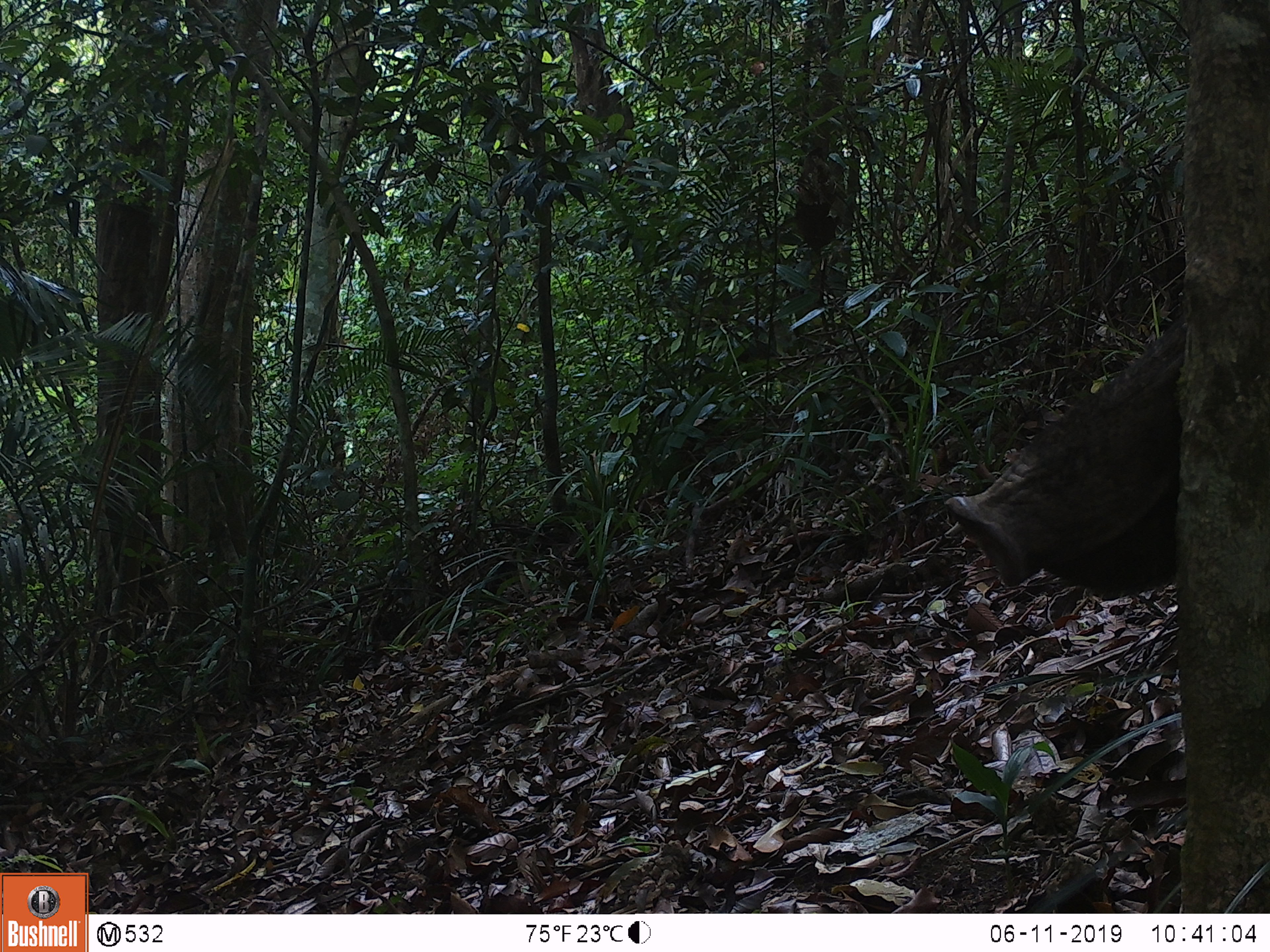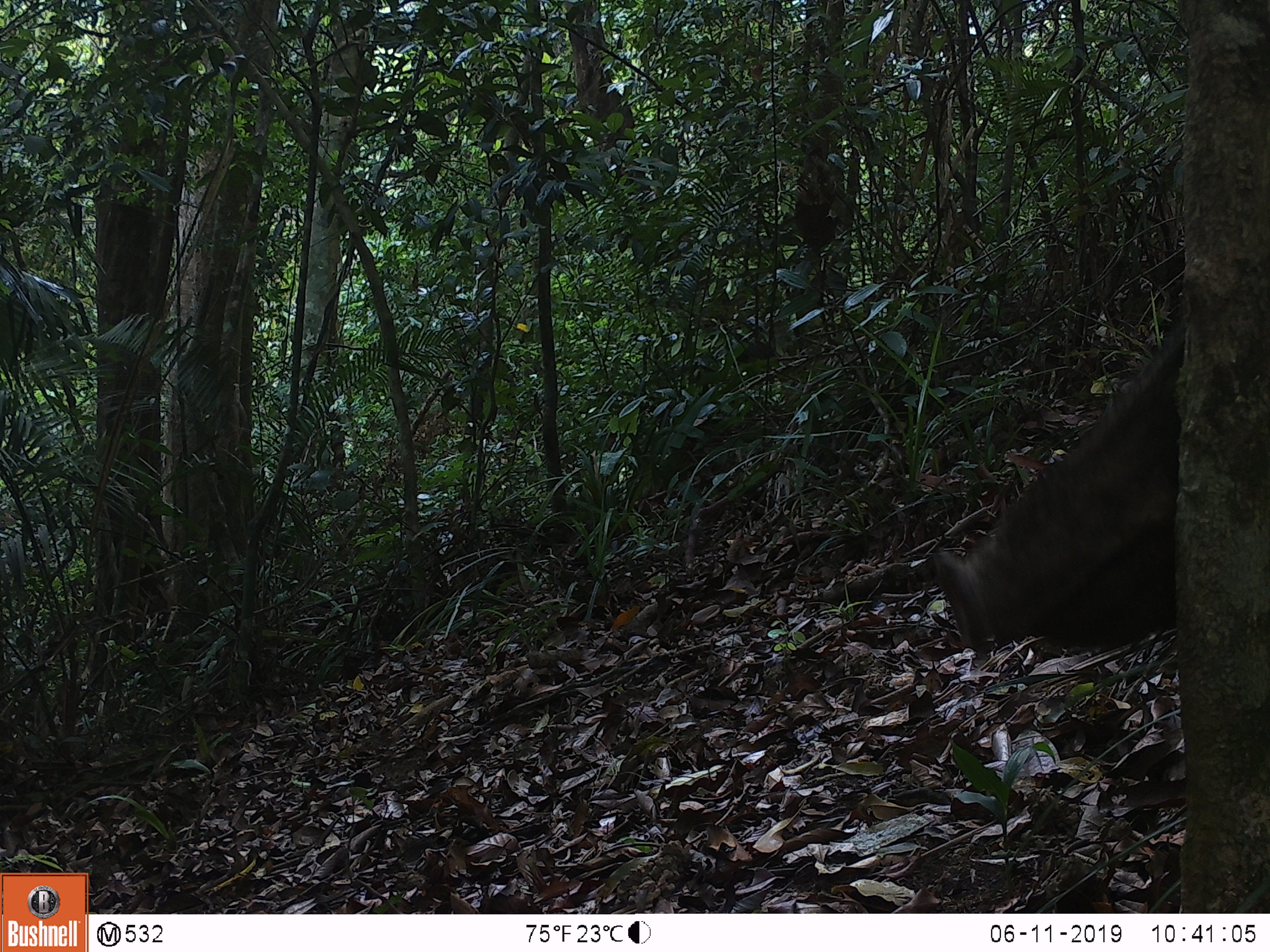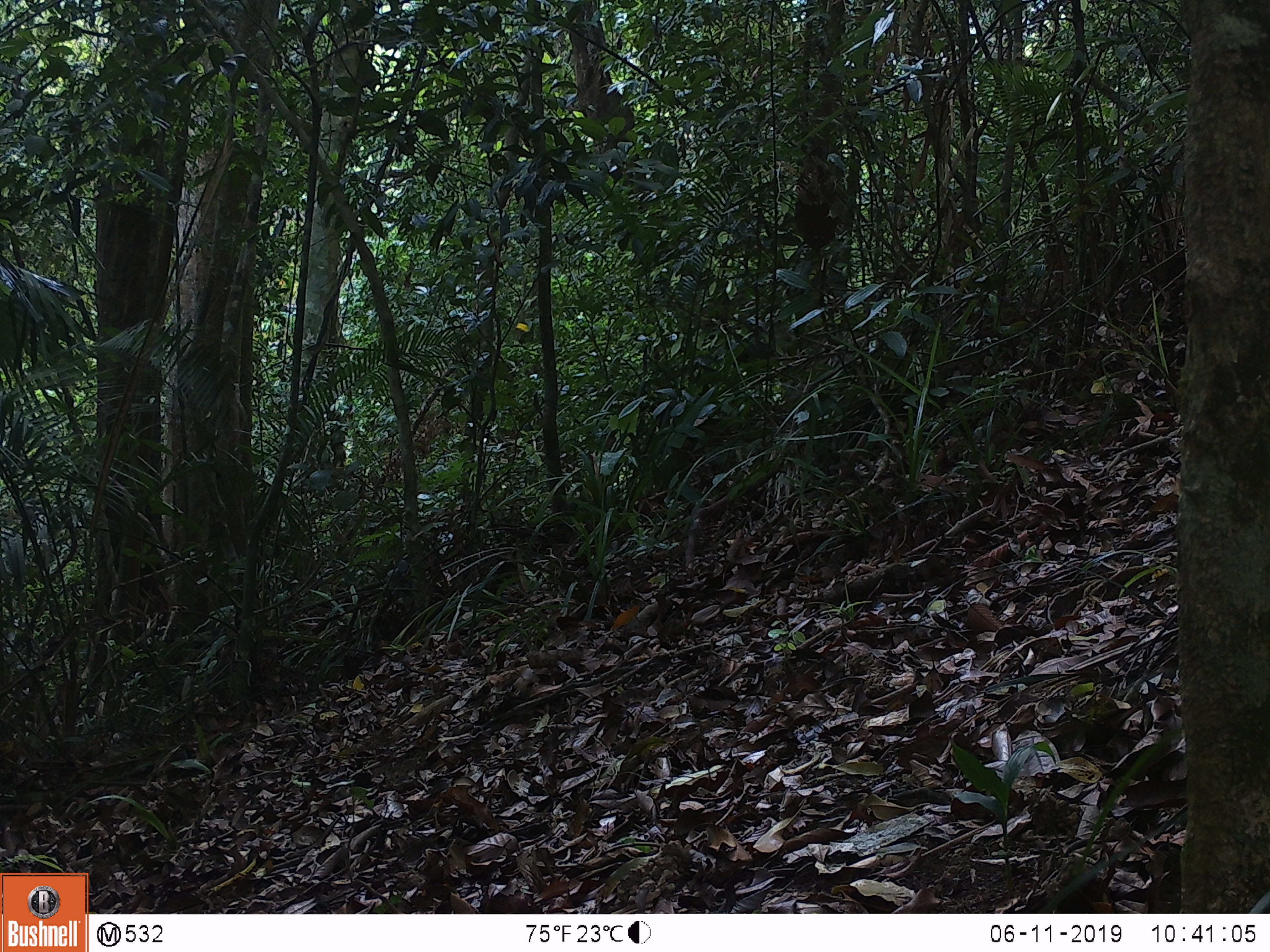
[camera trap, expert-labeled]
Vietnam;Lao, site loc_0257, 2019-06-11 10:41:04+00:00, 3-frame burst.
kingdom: Animalia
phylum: Chordata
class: Mammalia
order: Artiodactyla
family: Suidae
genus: Sus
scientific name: Sus scrofa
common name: eurasian wild pig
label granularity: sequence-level